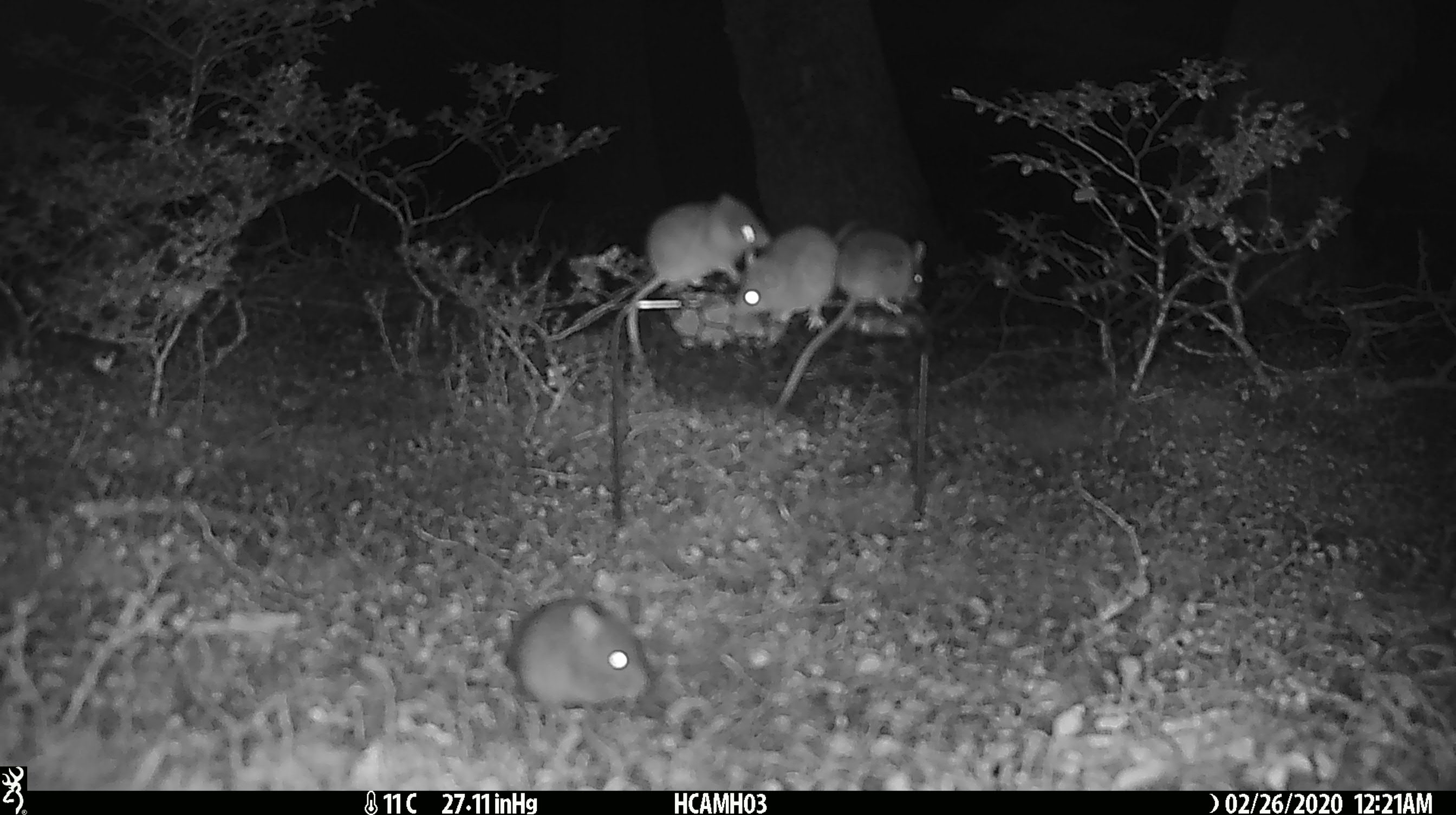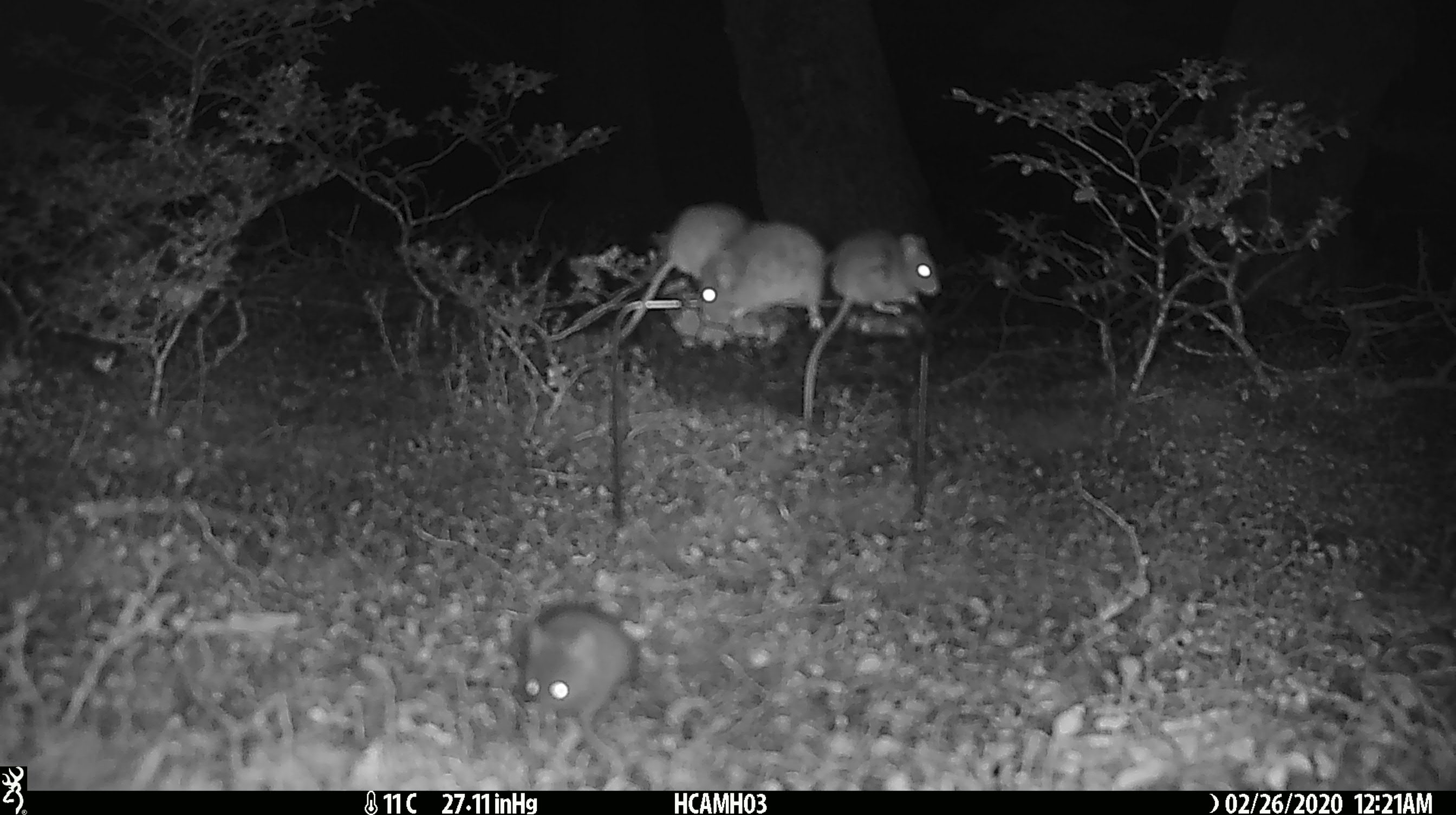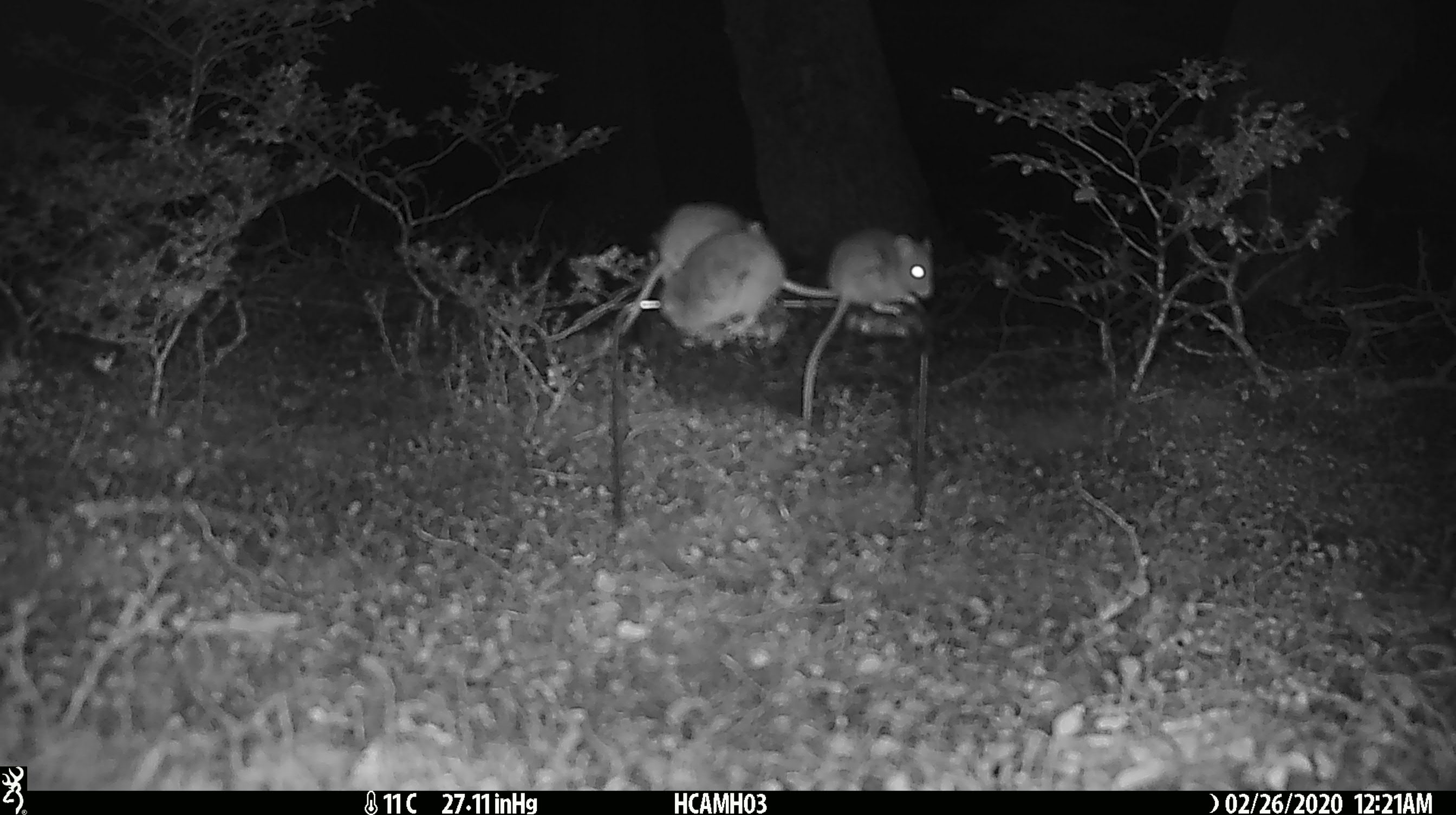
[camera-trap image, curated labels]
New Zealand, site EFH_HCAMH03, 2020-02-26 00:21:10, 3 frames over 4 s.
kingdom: Animalia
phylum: Chordata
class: Mammalia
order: Rodentia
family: Muridae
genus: Mus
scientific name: Mus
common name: mouse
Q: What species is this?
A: Mouse (Mus).